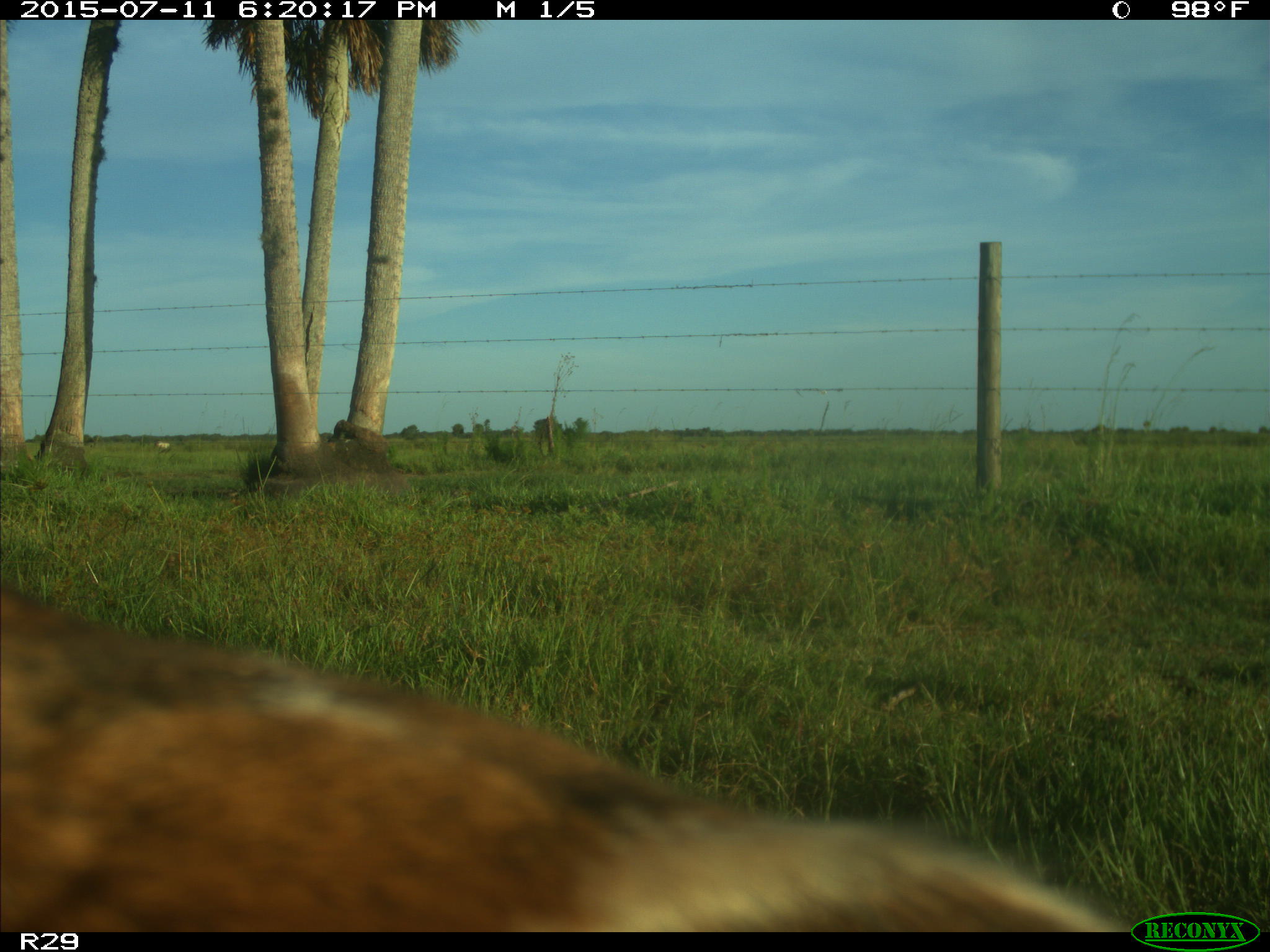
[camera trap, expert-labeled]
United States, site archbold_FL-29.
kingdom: Animalia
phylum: Chordata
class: Mammalia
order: Artiodactyla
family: Bovidae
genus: Bos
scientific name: Bos taurus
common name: domestic cow